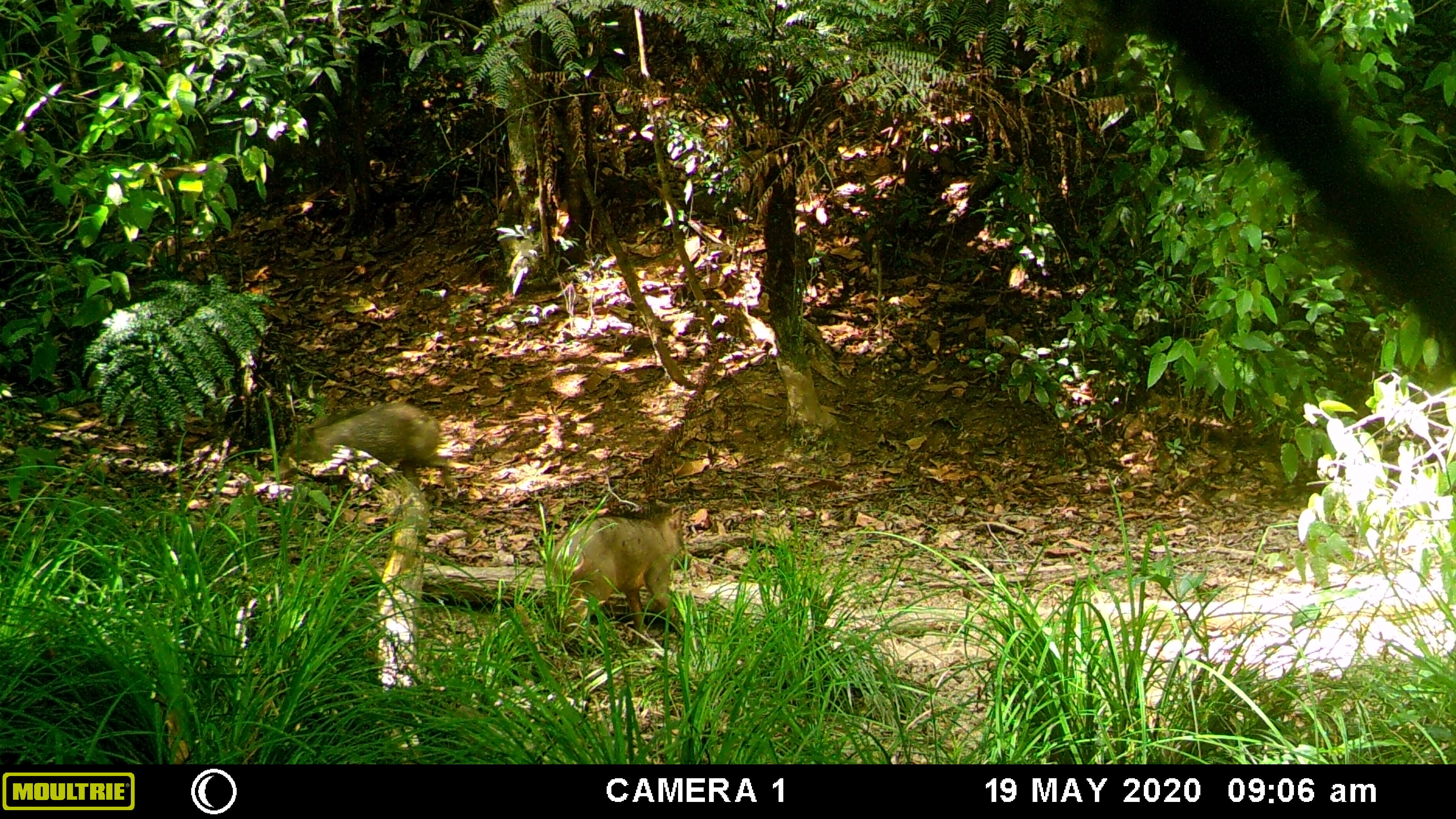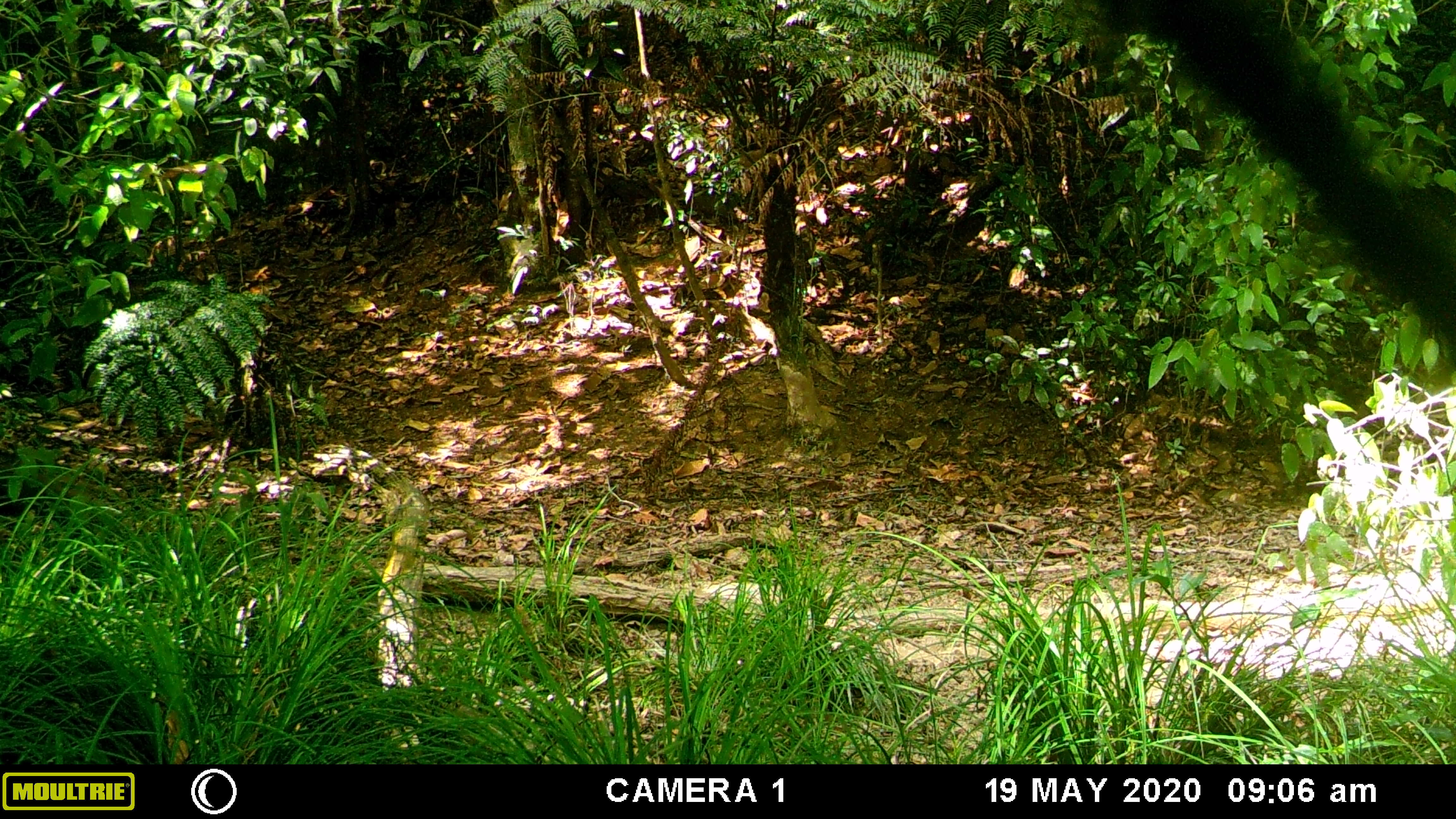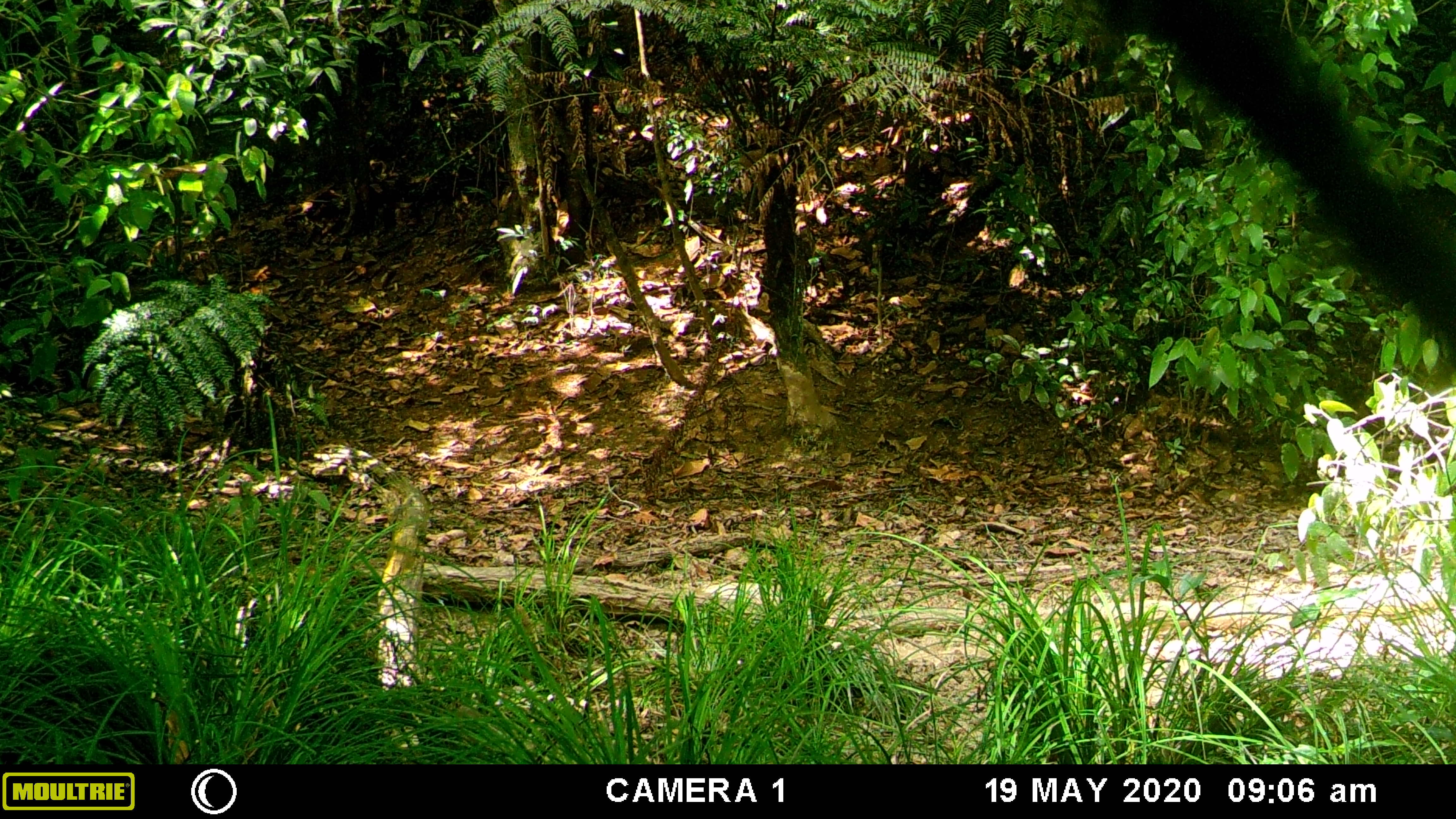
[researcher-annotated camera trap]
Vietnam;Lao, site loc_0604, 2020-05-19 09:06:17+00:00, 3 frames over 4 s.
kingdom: Animalia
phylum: Chordata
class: Mammalia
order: Artiodactyla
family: Suidae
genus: Sus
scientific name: Sus scrofa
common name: eurasian wild pig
Eurasian wild pig (Sus scrofa). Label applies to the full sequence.